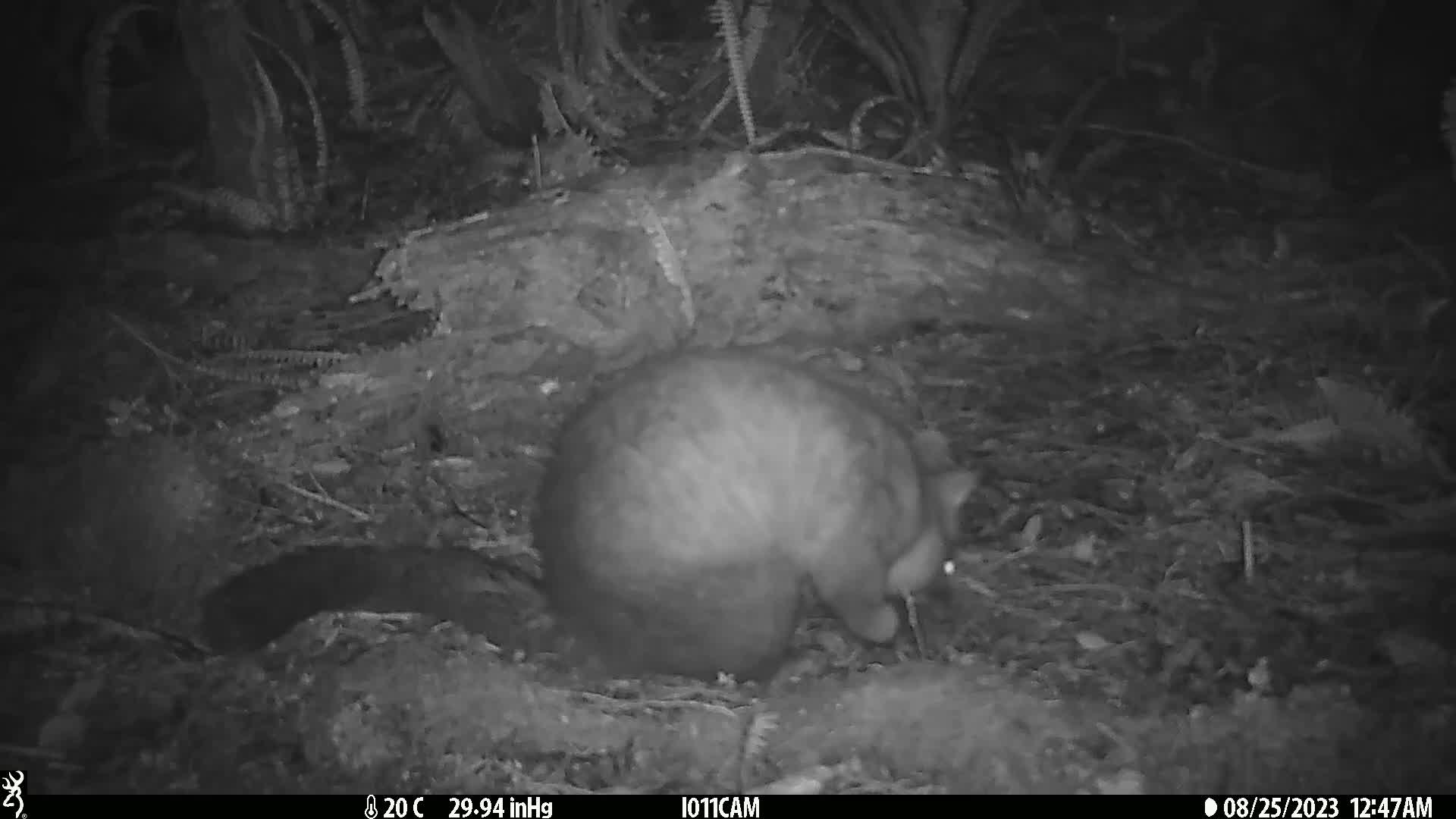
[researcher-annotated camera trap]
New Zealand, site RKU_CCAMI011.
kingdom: Animalia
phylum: Chordata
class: Mammalia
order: Diprotodontia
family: Phalangeridae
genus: Trichosurus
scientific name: Trichosurus vulpecula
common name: common brushtail possum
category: possum